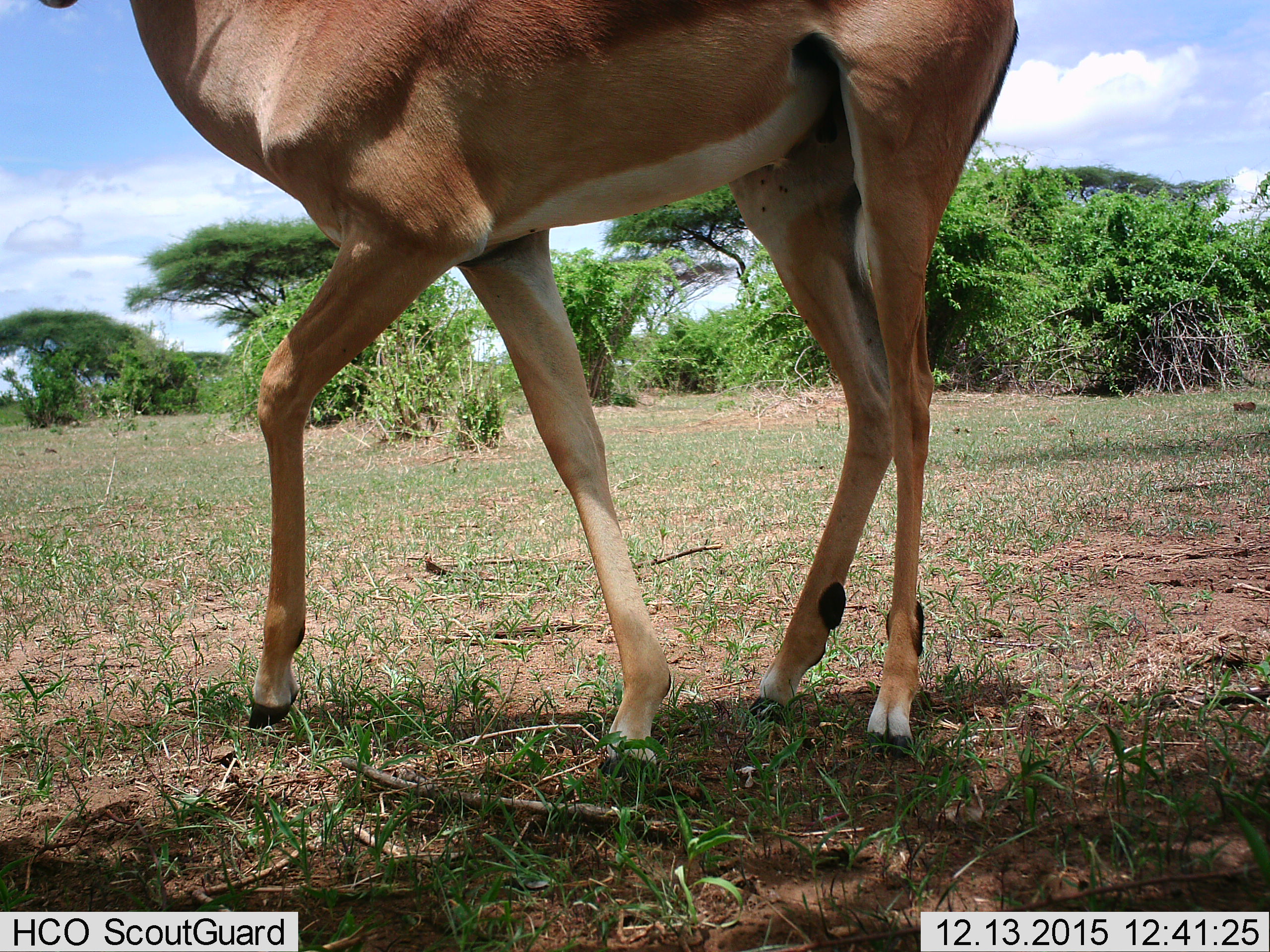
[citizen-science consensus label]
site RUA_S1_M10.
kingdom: Animalia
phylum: Chordata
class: Mammalia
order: Artiodactyla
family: Bovidae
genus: Aepyceros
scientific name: Aepyceros melampus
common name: impala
Impala (Aepyceros melampus), count 1. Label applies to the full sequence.